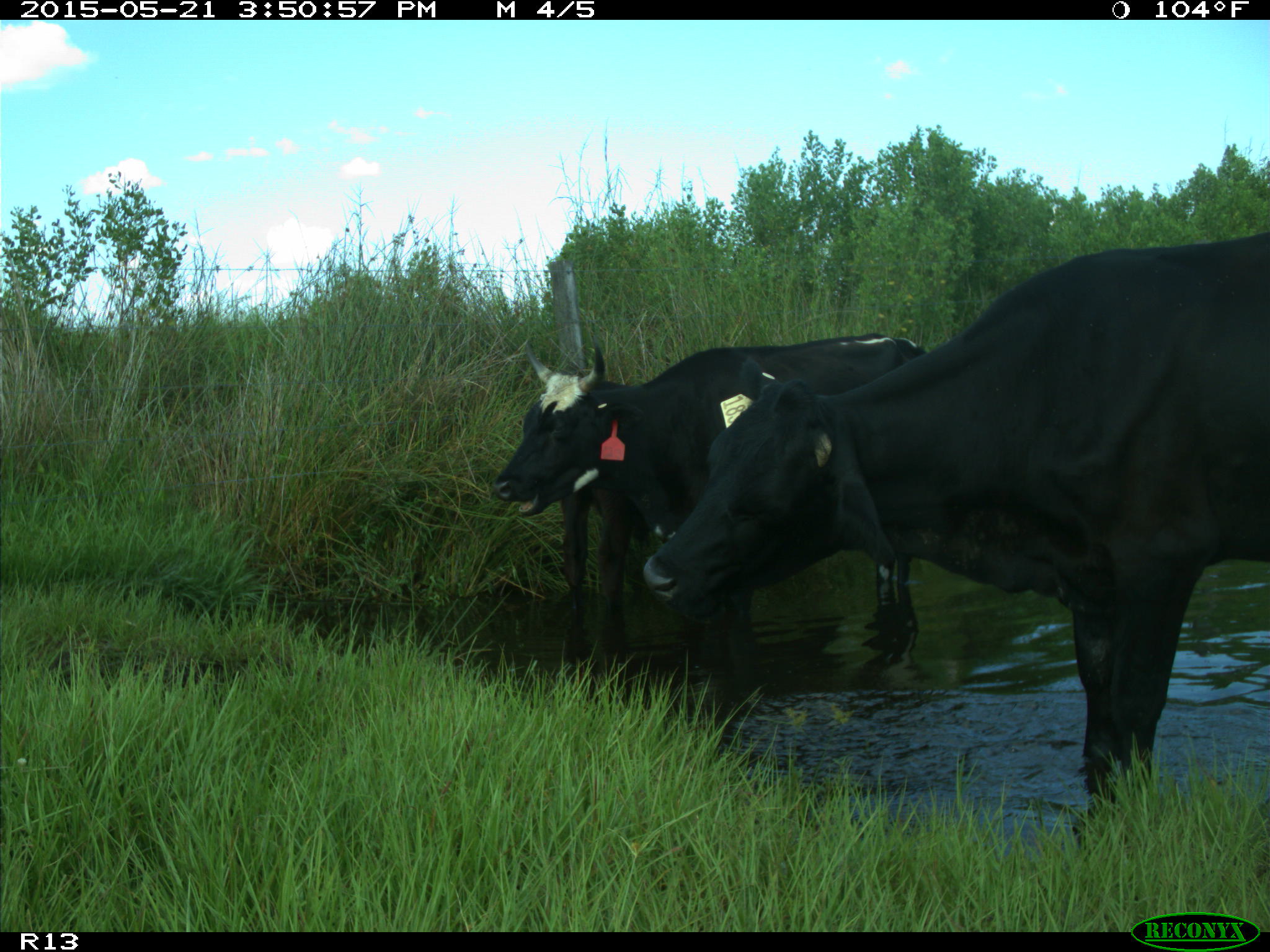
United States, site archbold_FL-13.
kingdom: Animalia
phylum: Chordata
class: Mammalia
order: Artiodactyla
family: Bovidae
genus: Bos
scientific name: Bos taurus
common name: domestic cow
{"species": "Bos taurus (domestic cow)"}